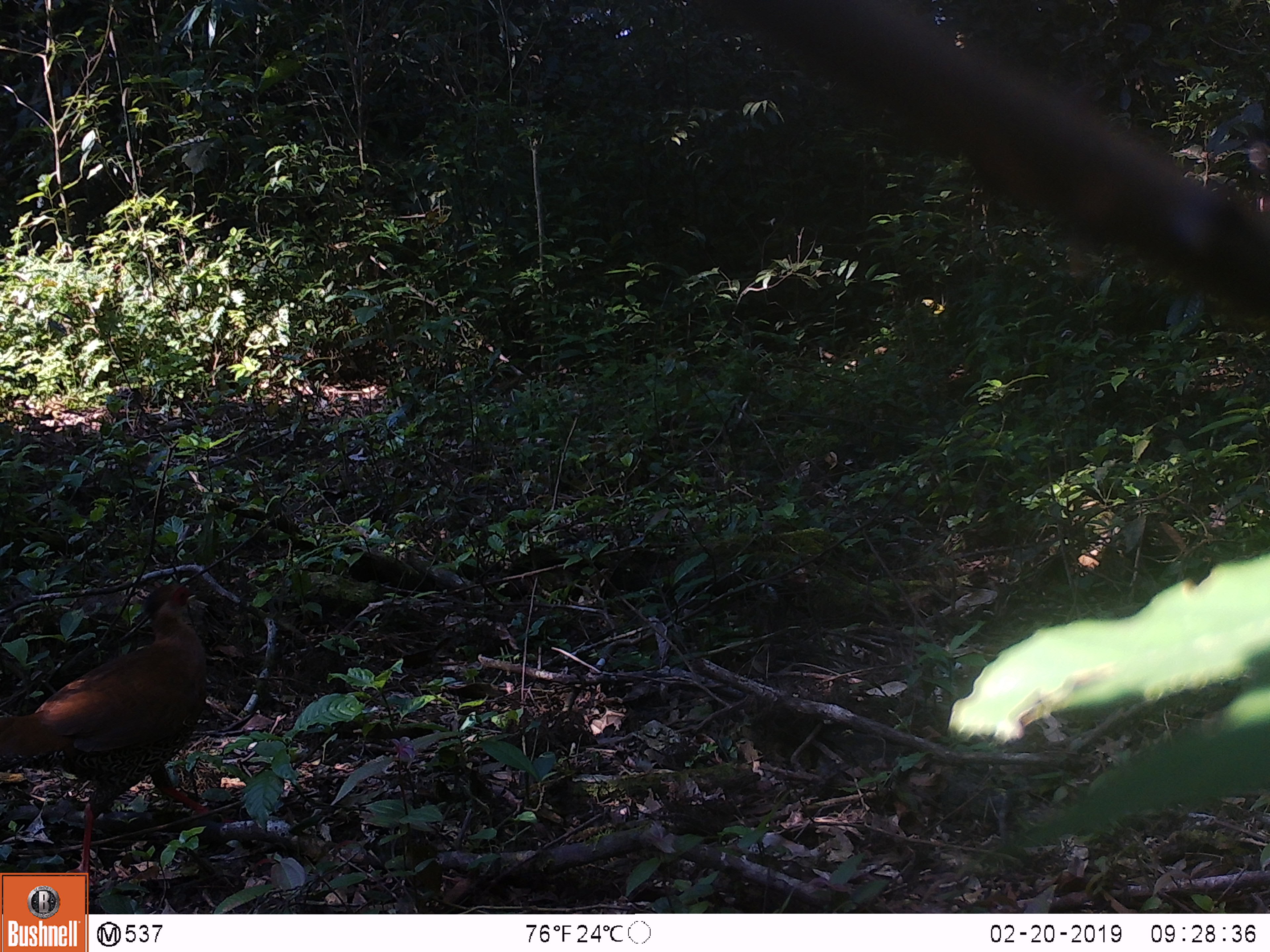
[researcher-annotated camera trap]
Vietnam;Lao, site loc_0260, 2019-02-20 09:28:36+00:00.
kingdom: Animalia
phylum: Chordata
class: Aves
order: Galliformes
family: Phasianidae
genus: Lophura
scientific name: Lophura nycthemera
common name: silver pheasant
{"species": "silver pheasant (Lophura nycthemera)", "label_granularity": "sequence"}